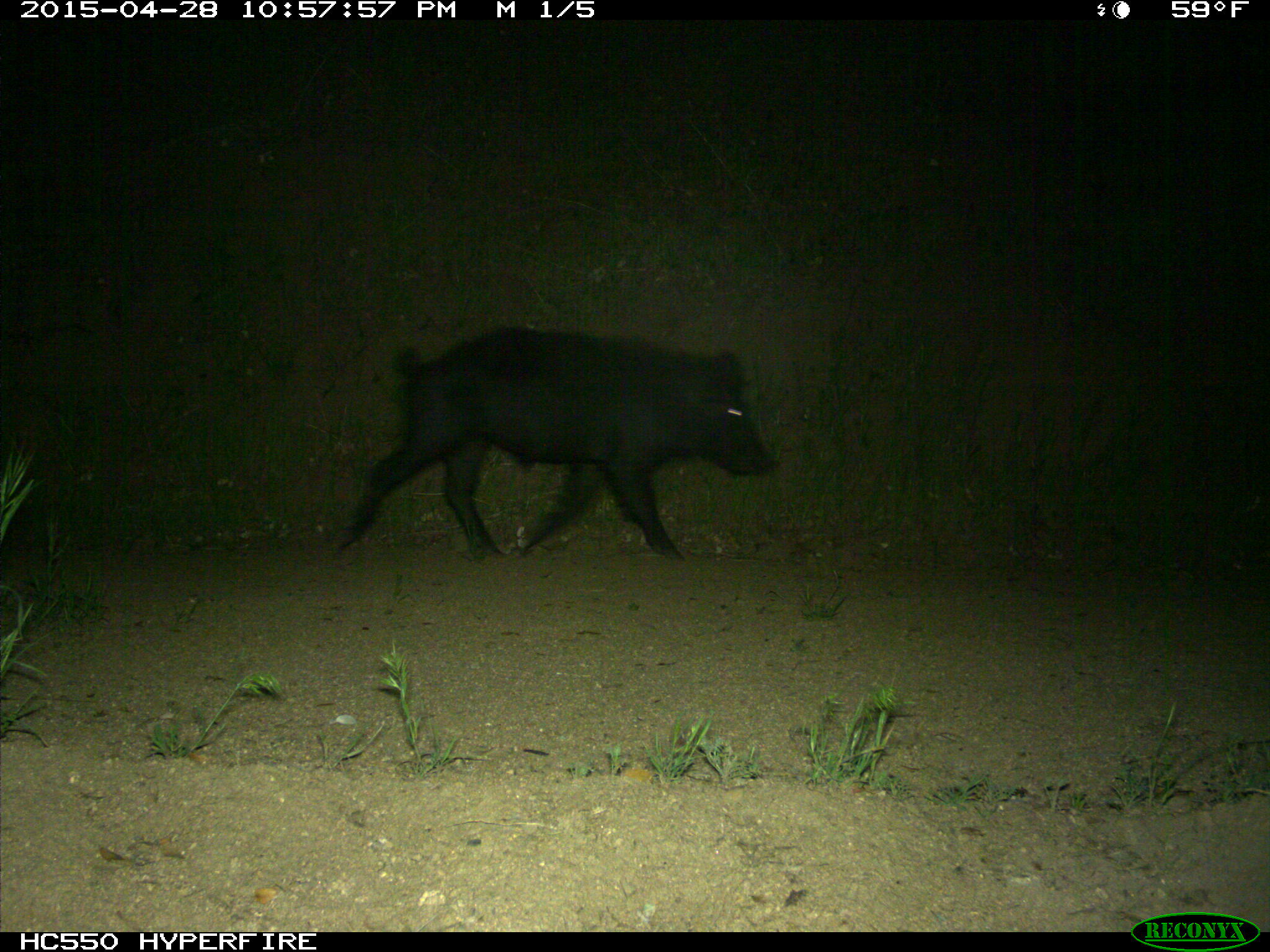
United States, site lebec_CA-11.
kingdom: Animalia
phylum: Chordata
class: Mammalia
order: Artiodactyla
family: Suidae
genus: Sus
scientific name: Sus scrofa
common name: wild boar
Sus scrofa (wild boar).